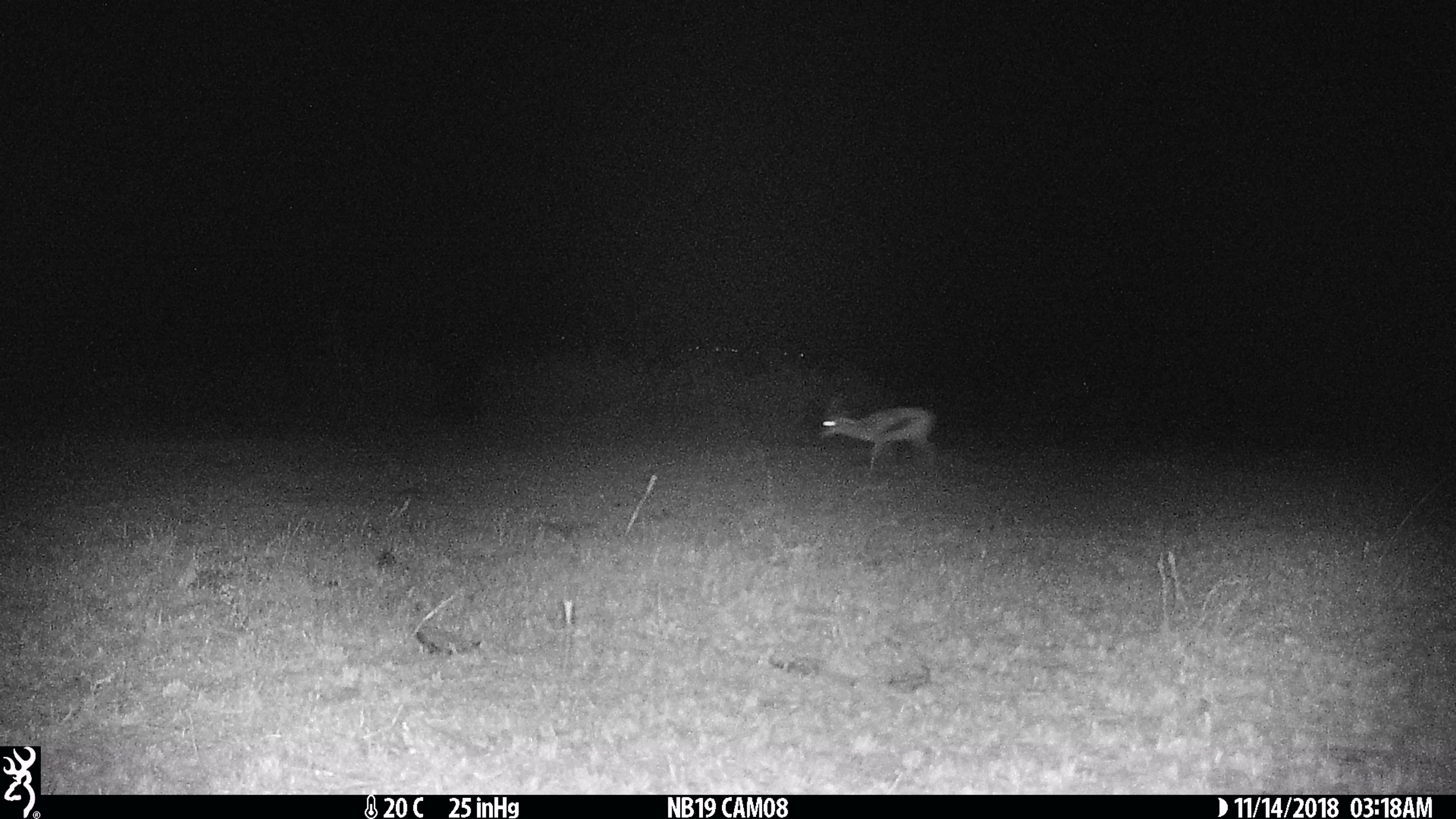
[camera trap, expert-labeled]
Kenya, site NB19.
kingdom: Animalia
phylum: Chordata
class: Mammalia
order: Artiodactyla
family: Bovidae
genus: Eudorcas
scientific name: Eudorcas thomsonii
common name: thomon's gazelle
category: gazelle thomsons